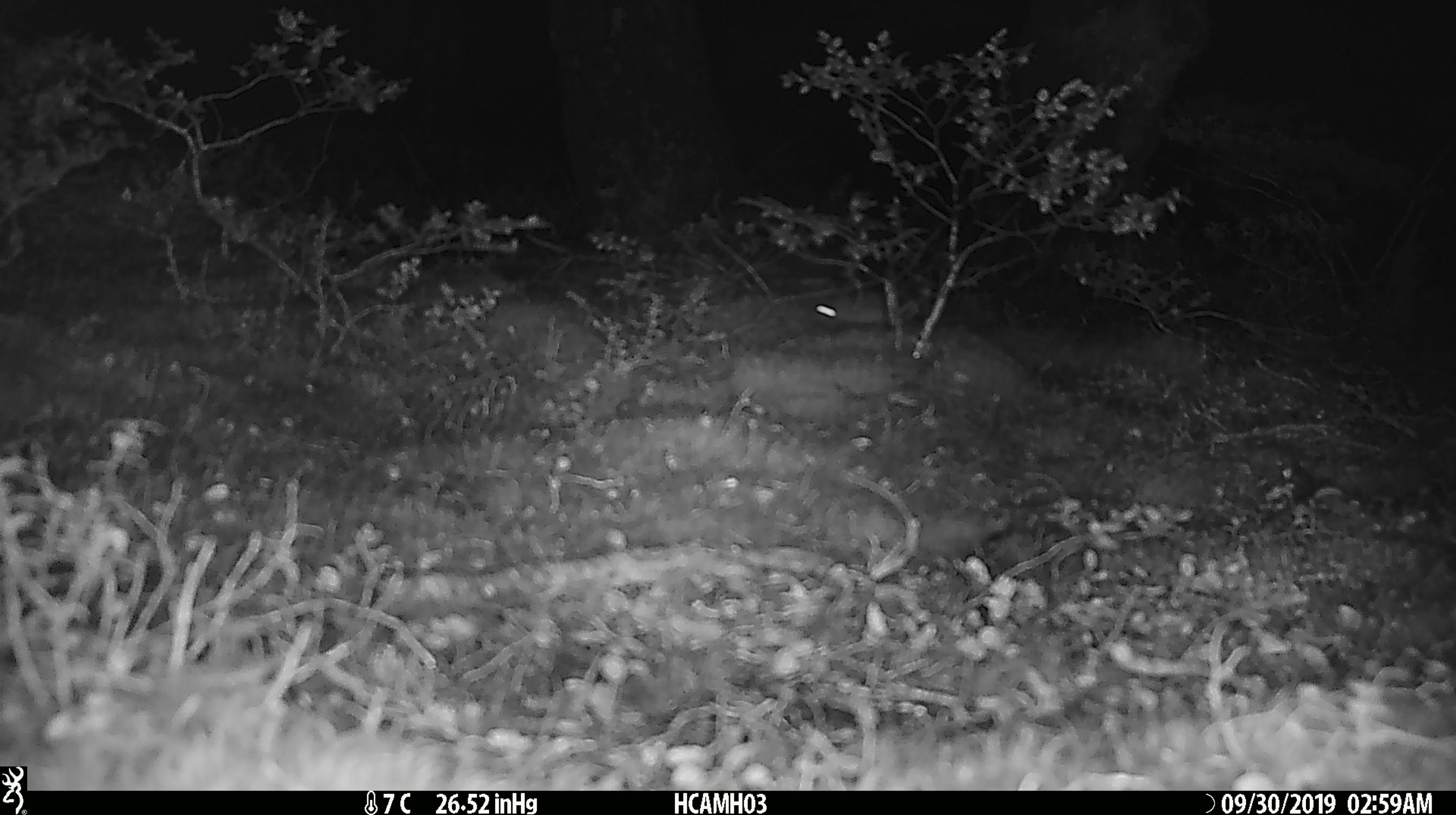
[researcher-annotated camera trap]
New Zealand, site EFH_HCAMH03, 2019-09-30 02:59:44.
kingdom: Animalia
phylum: Chordata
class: Mammalia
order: Rodentia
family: Muridae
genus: Mus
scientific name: Mus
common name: mouse